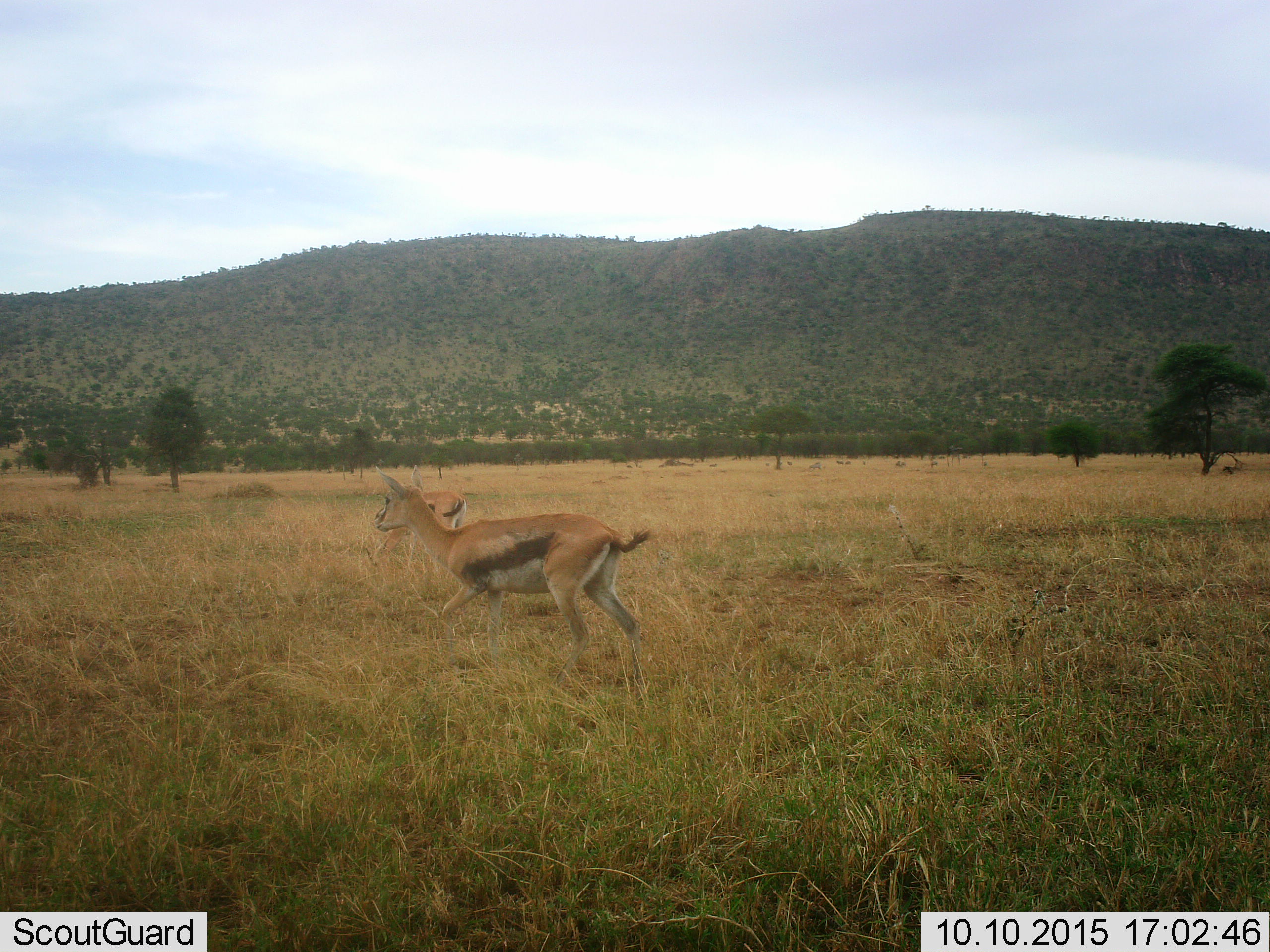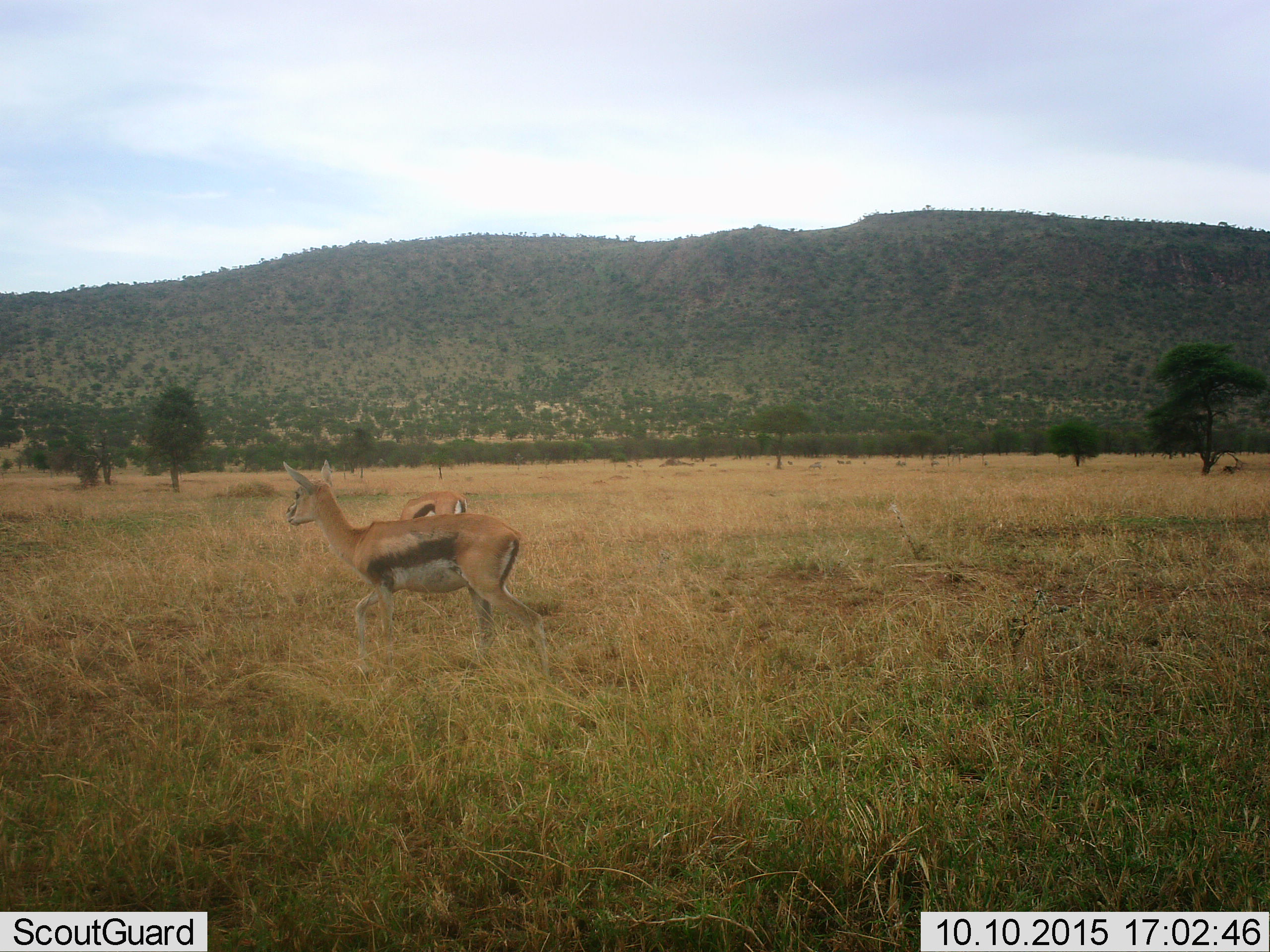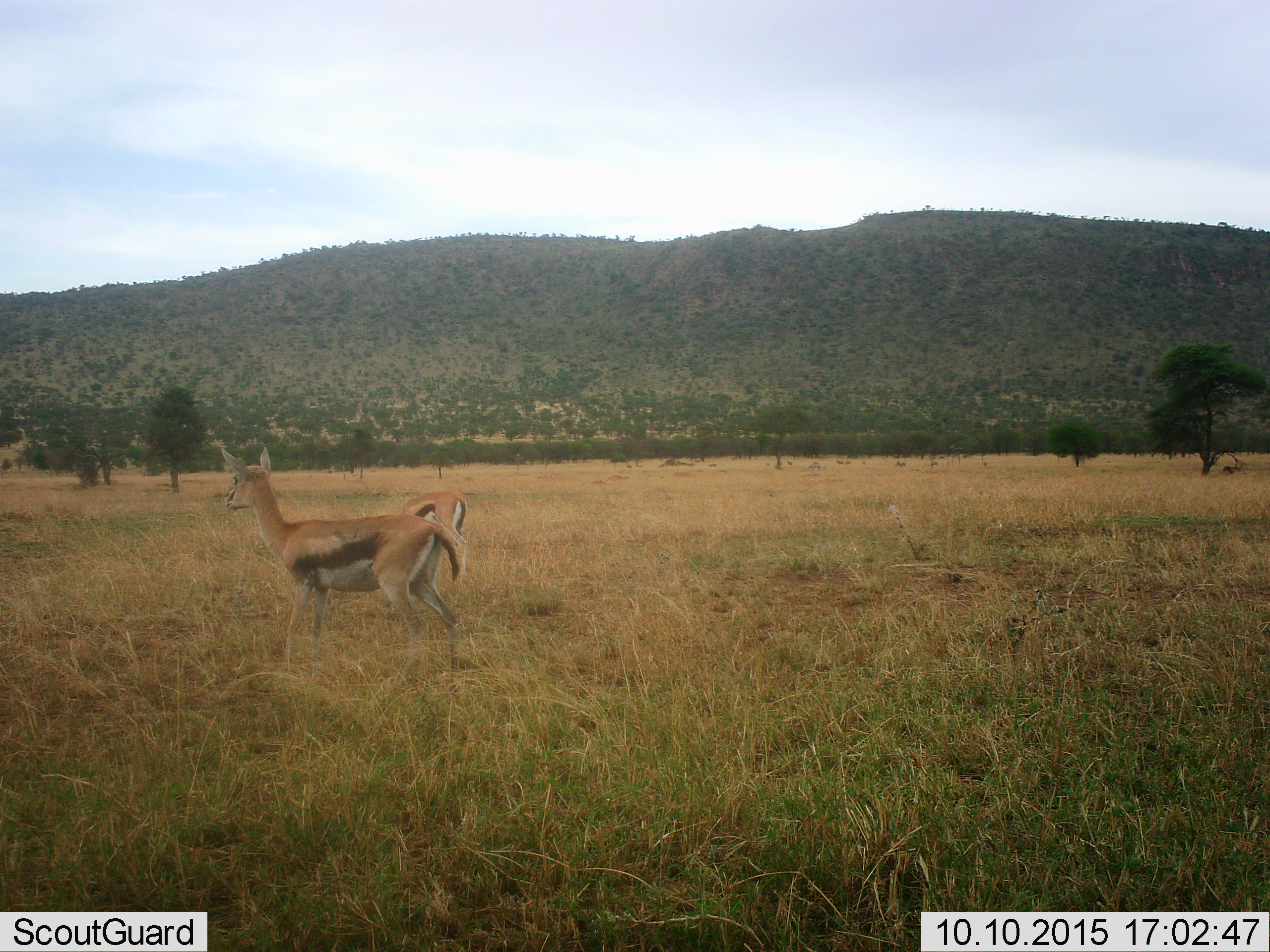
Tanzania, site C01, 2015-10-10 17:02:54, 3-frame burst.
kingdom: Animalia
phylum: Chordata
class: Mammalia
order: Artiodactyla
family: Bovidae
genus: Eudorcas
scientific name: Eudorcas thomsonii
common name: thomson's gazelle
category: gazellethomsons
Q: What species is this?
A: Gazellethomsons (thomson's gazelle) (Eudorcas thomsonii).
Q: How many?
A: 2.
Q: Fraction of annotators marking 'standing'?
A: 39%.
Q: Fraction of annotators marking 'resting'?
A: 0%.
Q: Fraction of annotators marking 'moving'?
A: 78%.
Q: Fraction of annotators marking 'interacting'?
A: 0%.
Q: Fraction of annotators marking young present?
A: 11%.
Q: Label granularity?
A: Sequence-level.